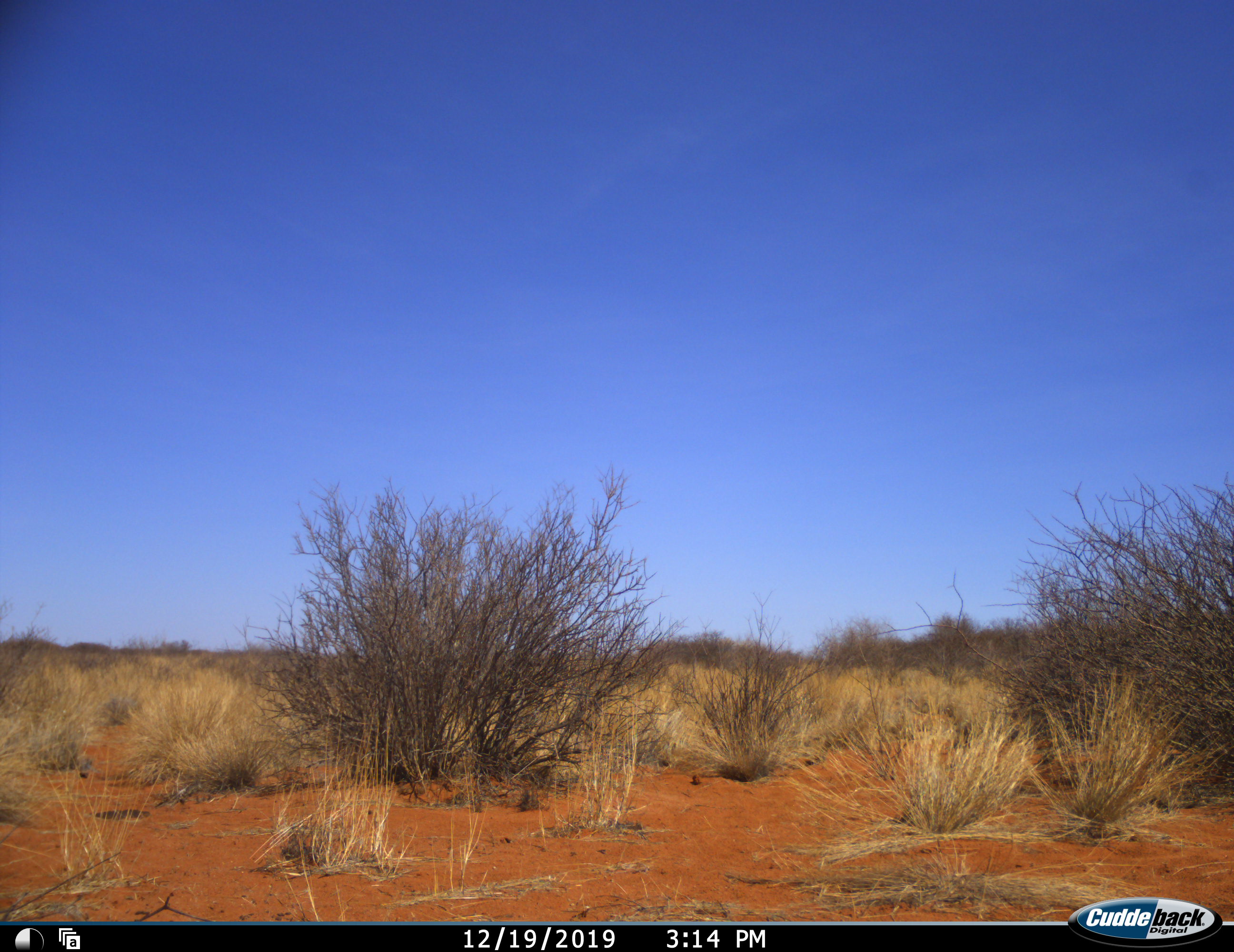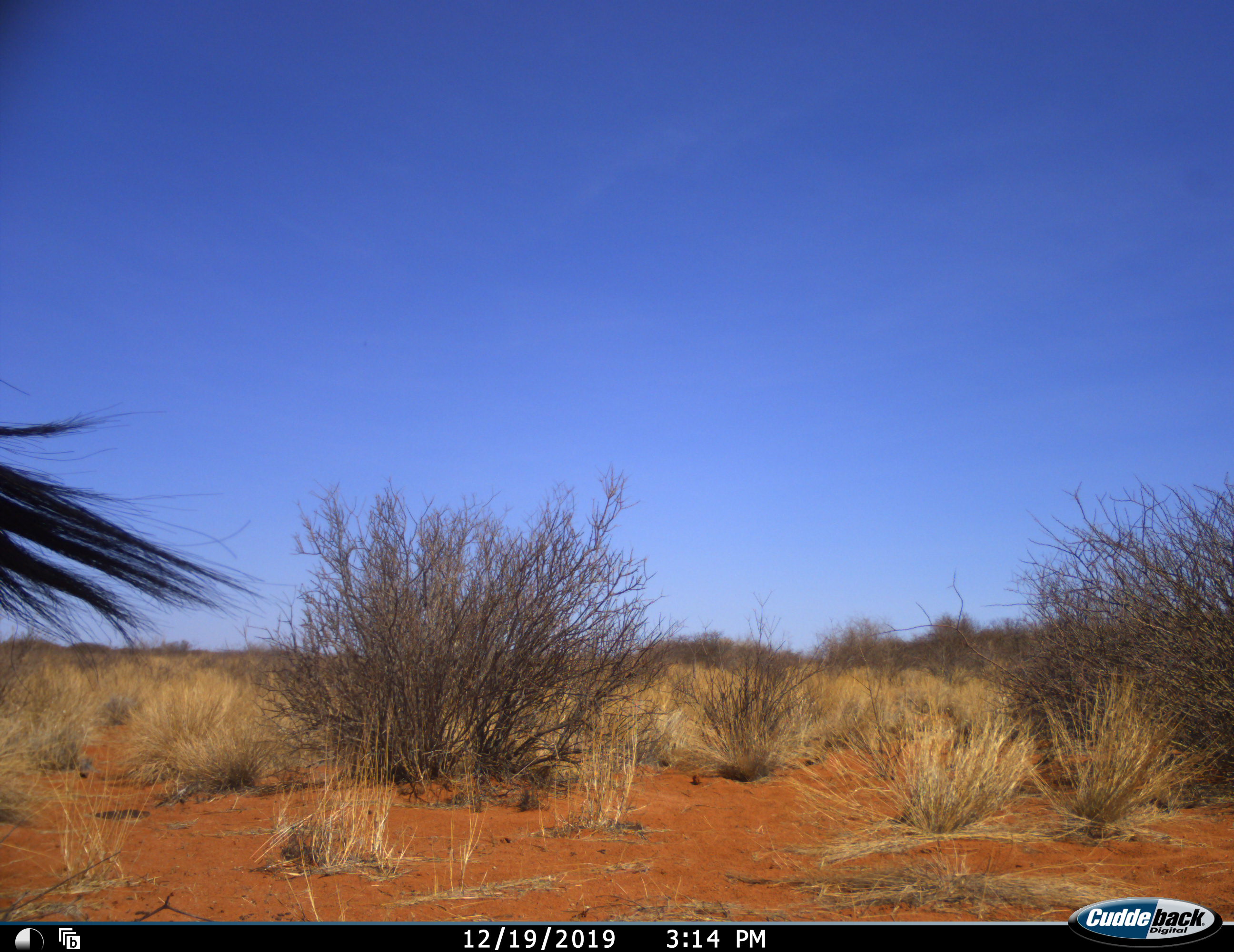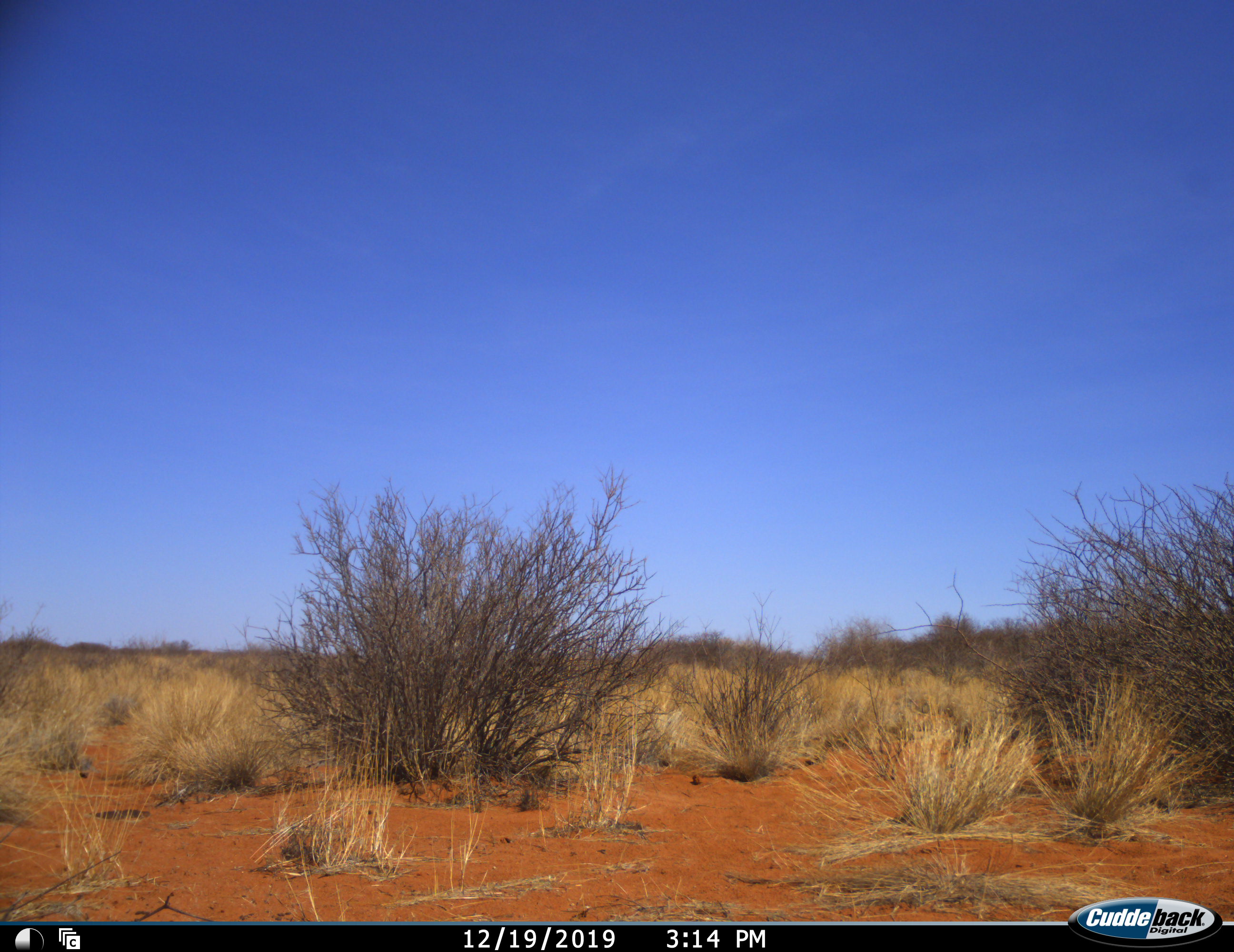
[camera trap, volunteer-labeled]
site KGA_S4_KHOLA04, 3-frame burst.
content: unidentified animal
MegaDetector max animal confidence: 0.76